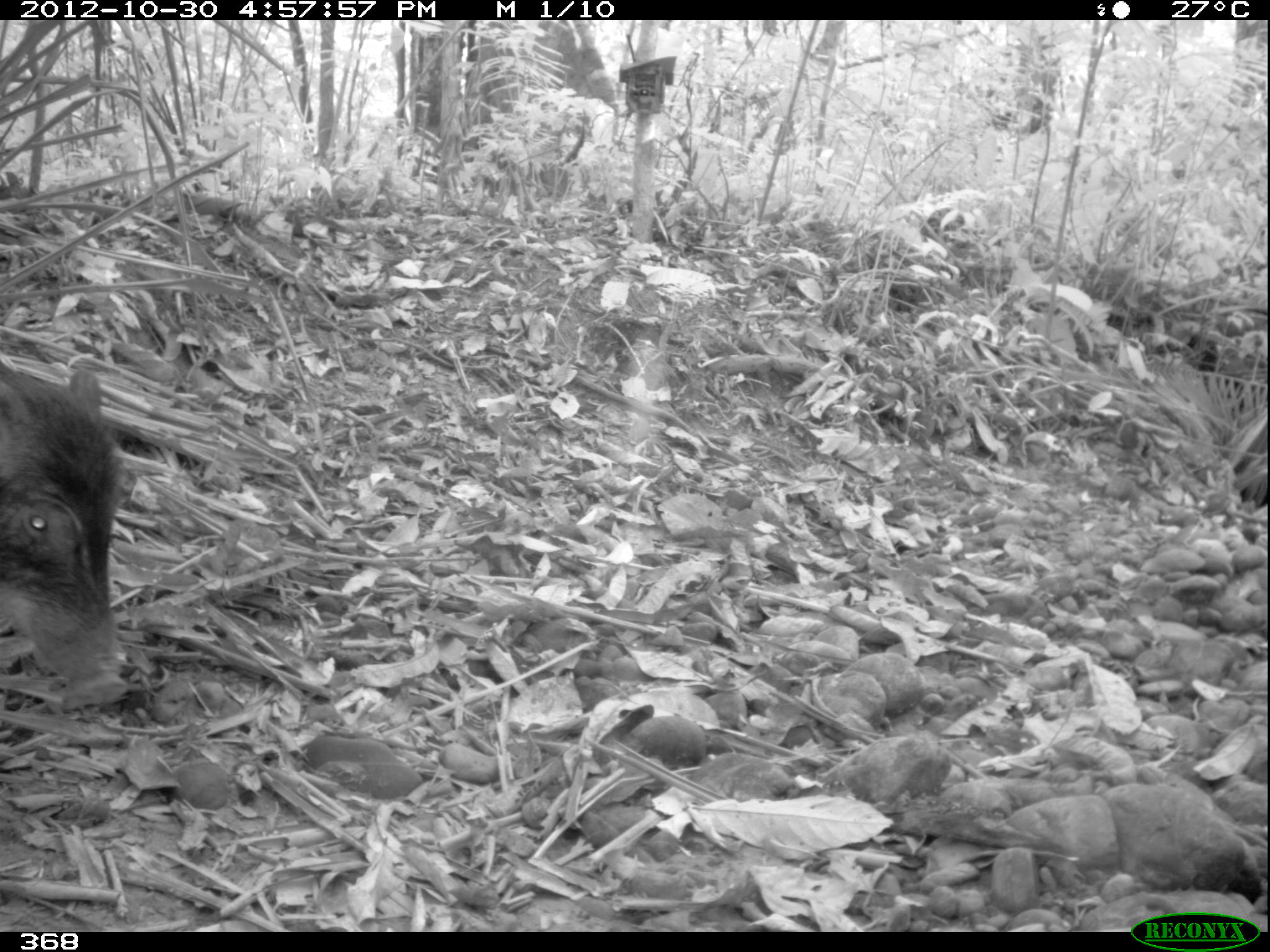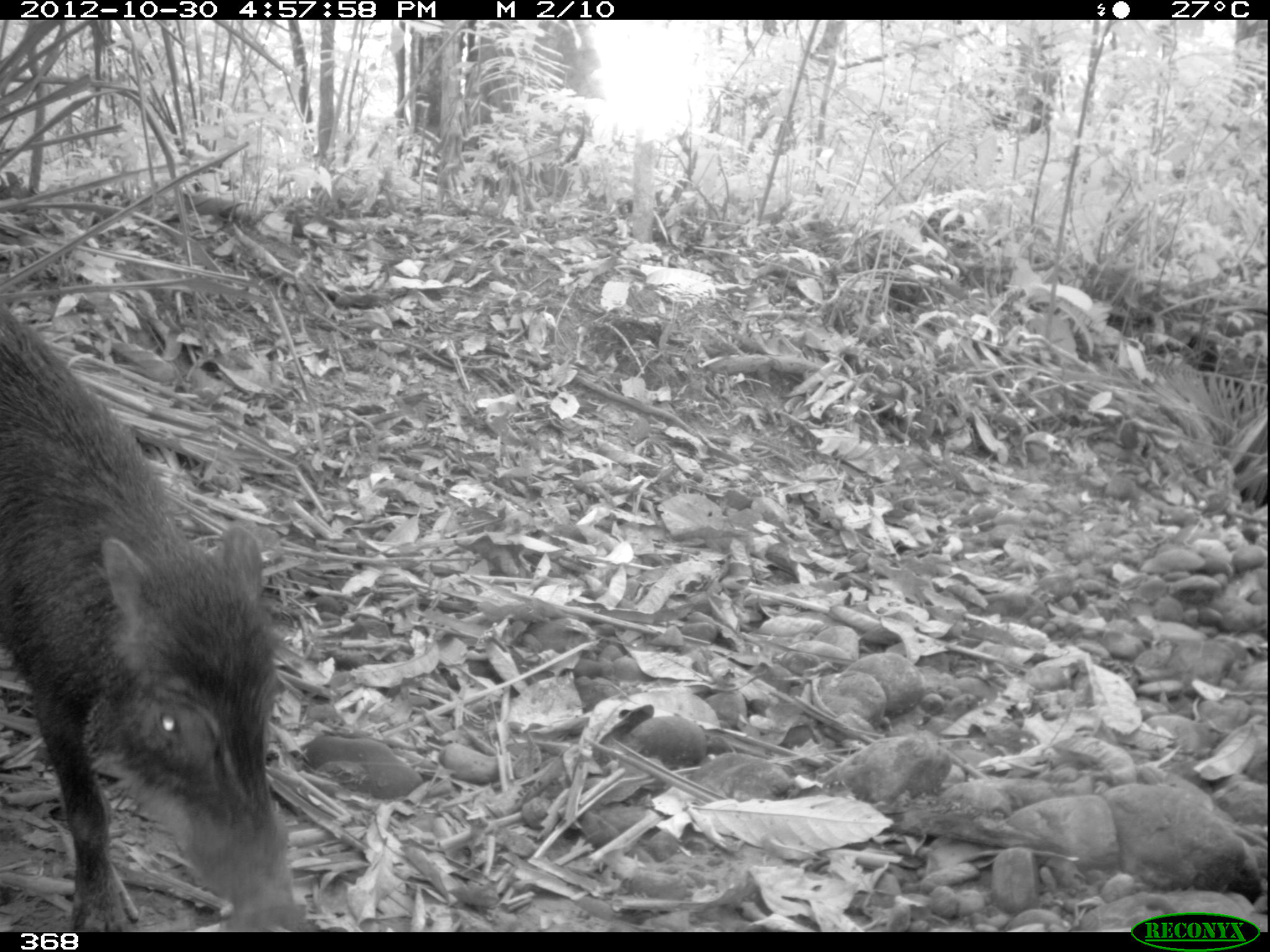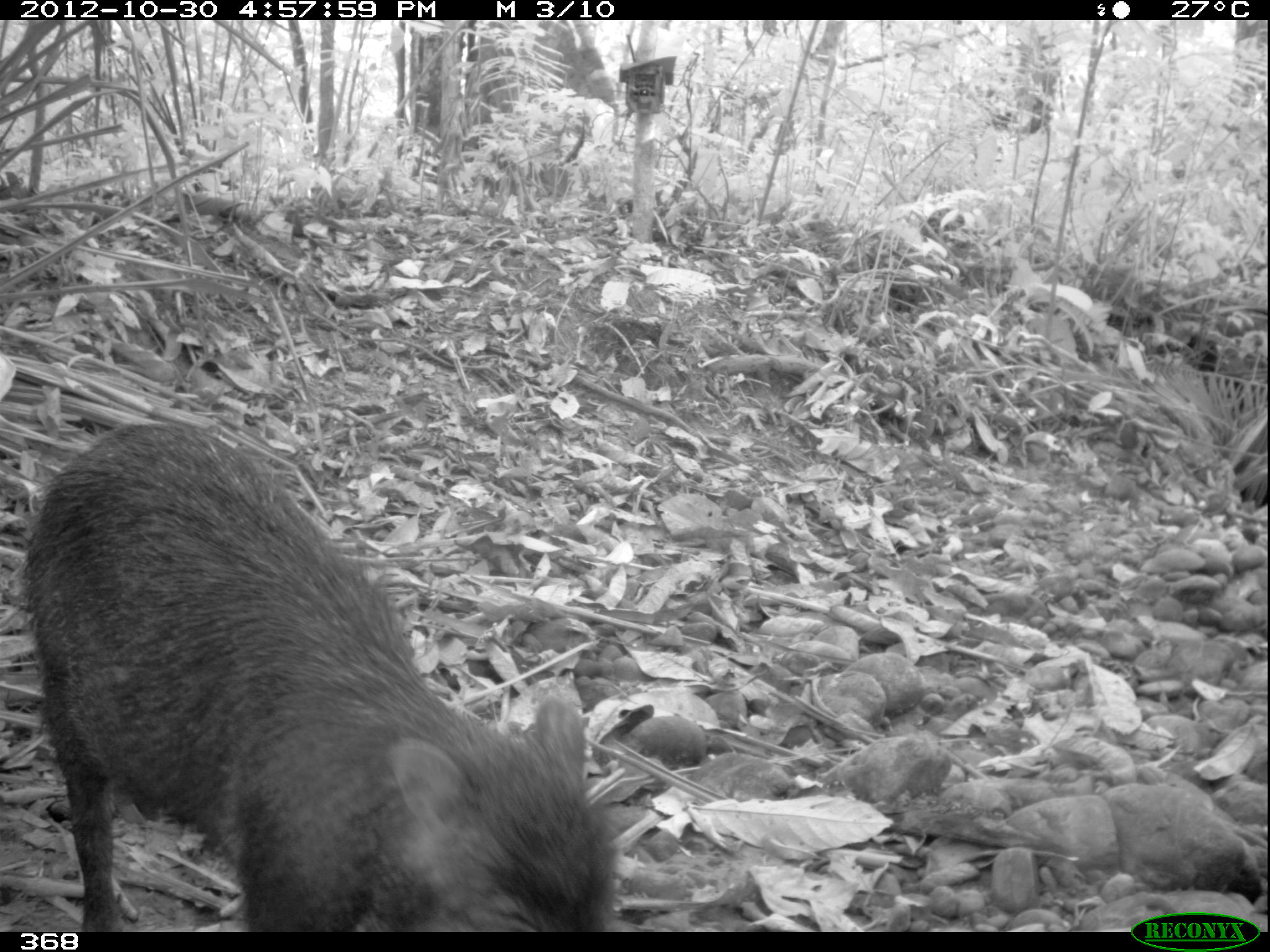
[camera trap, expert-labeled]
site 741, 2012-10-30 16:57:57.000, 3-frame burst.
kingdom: Animalia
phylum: Chordata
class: Mammalia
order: Artiodactyla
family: Tayassuidae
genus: Tayassu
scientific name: Tayassu pecari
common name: white-lipped peccary